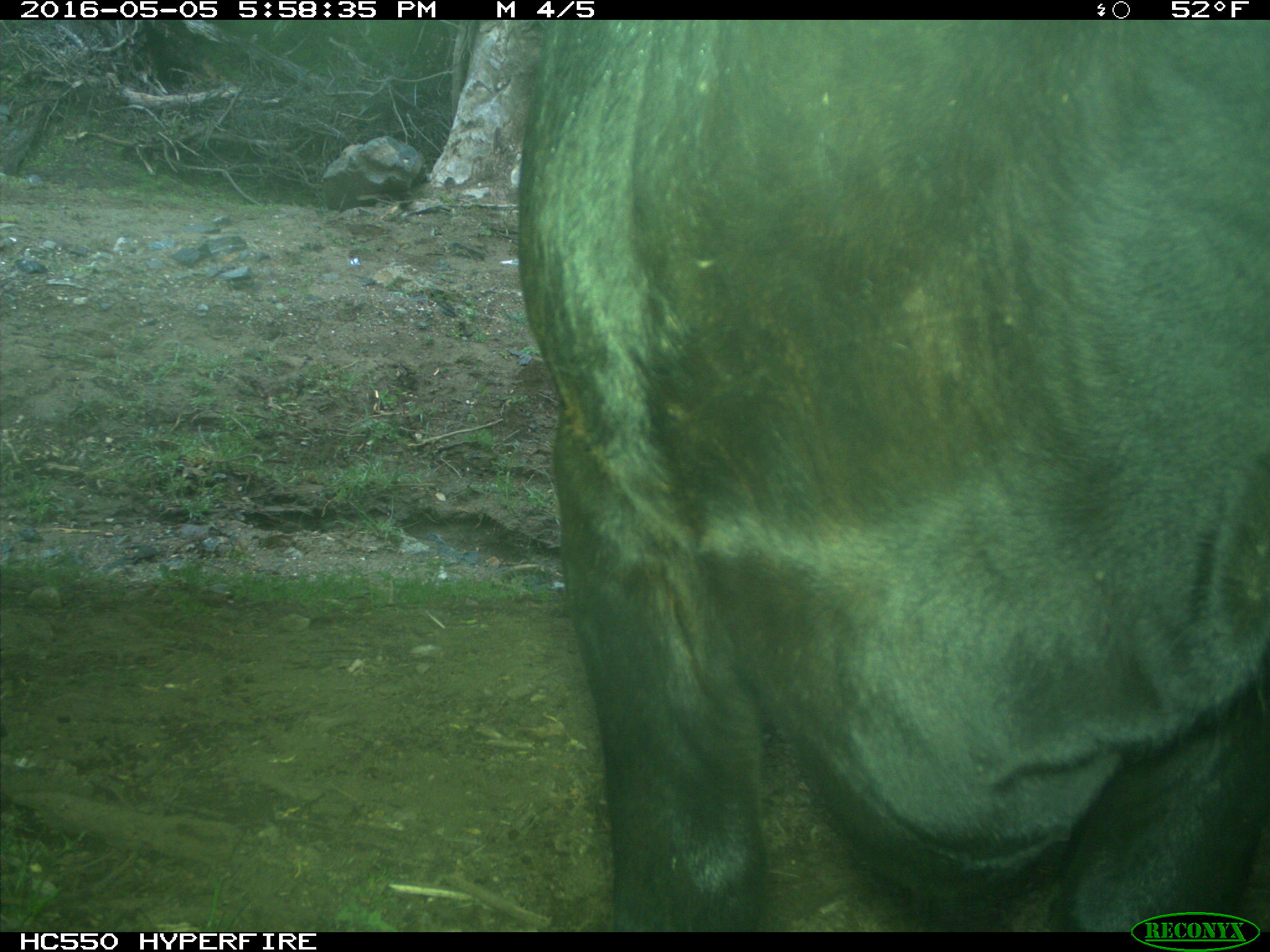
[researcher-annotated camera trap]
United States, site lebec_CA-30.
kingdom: Animalia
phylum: Chordata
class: Mammalia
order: Artiodactyla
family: Bovidae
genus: Bos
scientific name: Bos taurus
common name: domestic cow